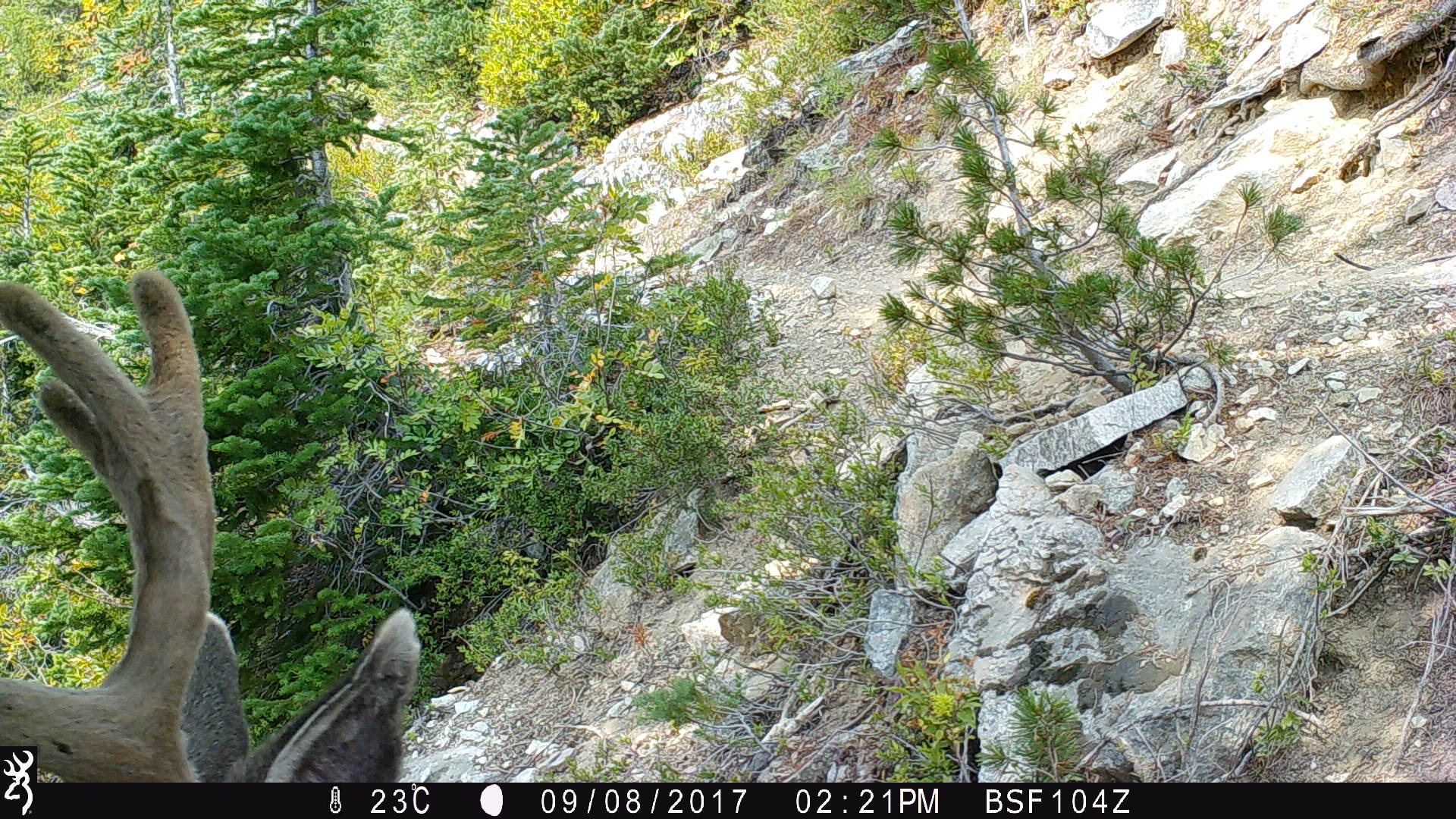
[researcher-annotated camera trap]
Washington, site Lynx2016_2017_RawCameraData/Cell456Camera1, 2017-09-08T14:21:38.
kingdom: Animalia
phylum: Chordata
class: Mammalia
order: Artiodactyla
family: Cervidae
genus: Odocoileus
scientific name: Odocoileus hemionus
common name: mule deer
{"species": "Odocoileus hemionus (mule deer)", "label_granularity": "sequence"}